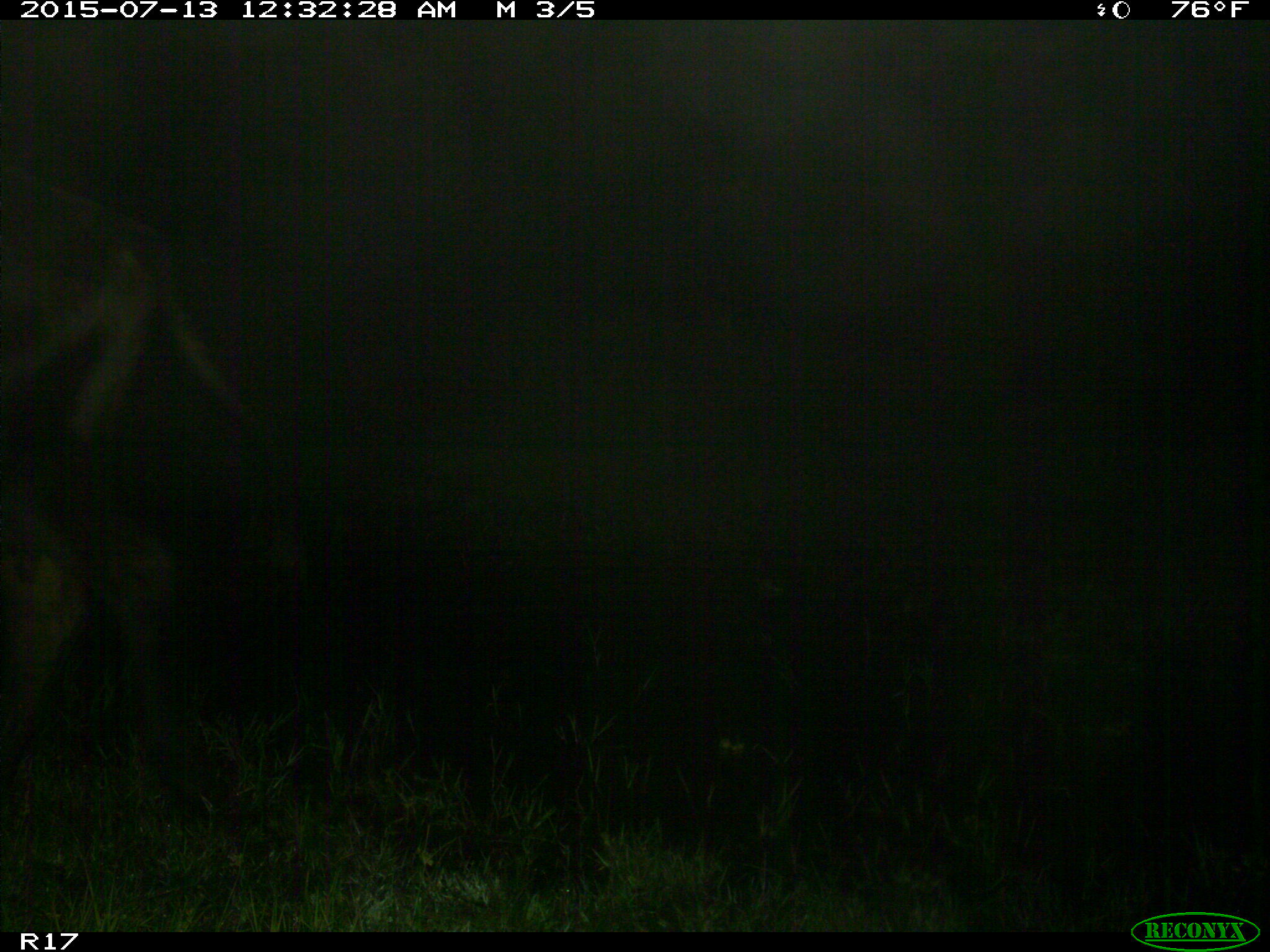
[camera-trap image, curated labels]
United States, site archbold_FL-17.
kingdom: Animalia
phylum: Chordata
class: Mammalia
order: Artiodactyla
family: Bovidae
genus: Bos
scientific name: Bos taurus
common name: domestic cow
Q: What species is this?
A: Bos taurus (domestic cow).